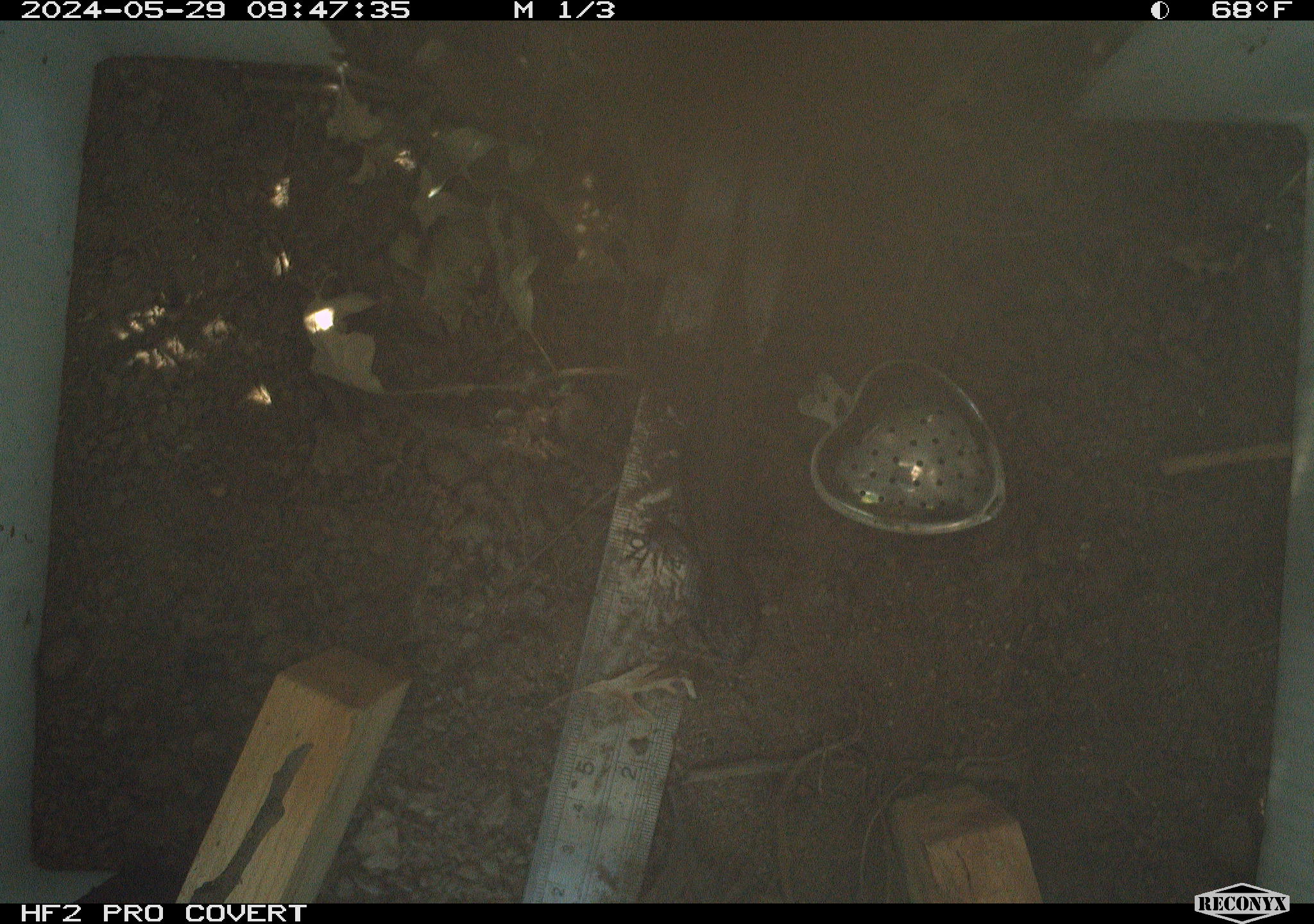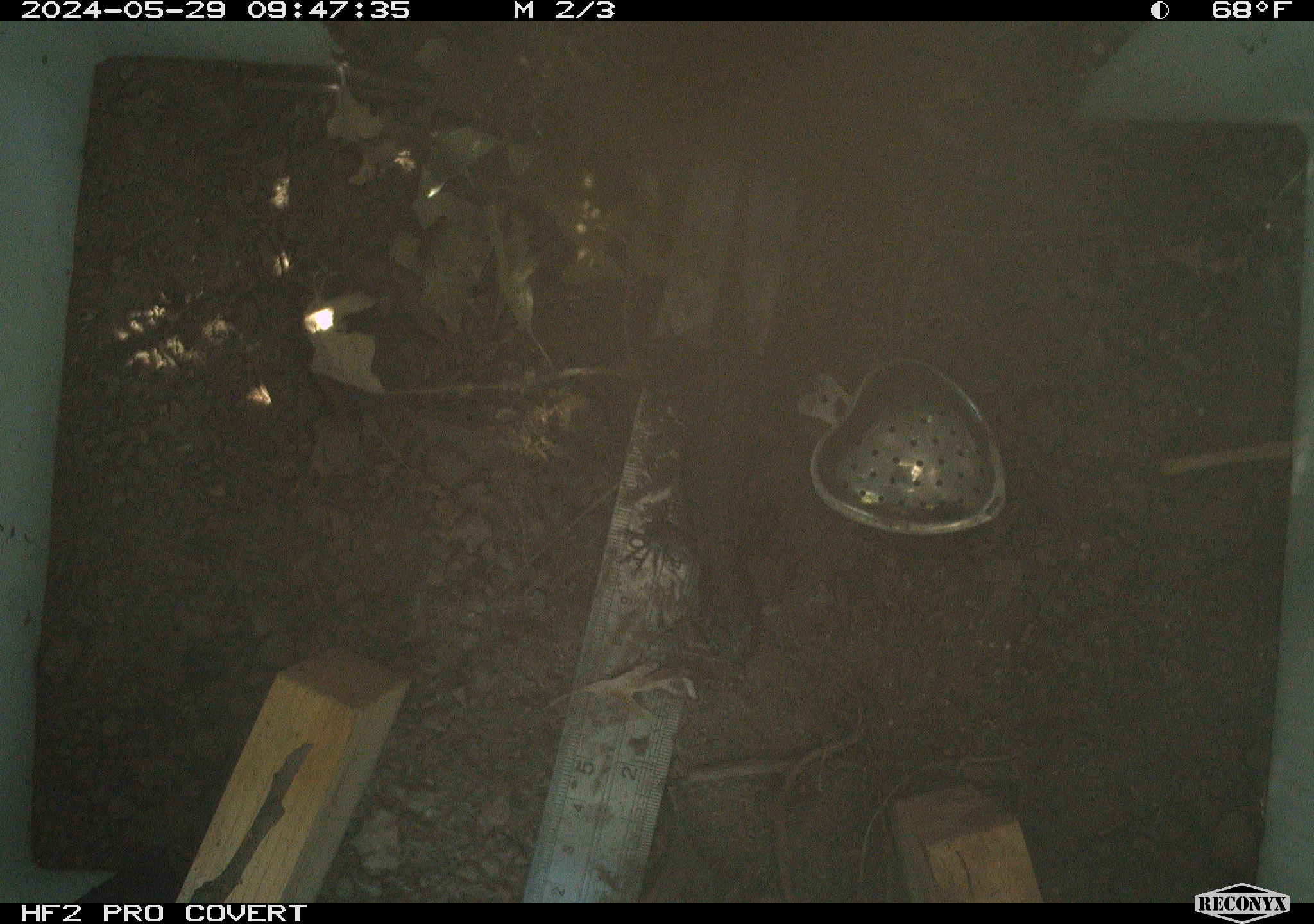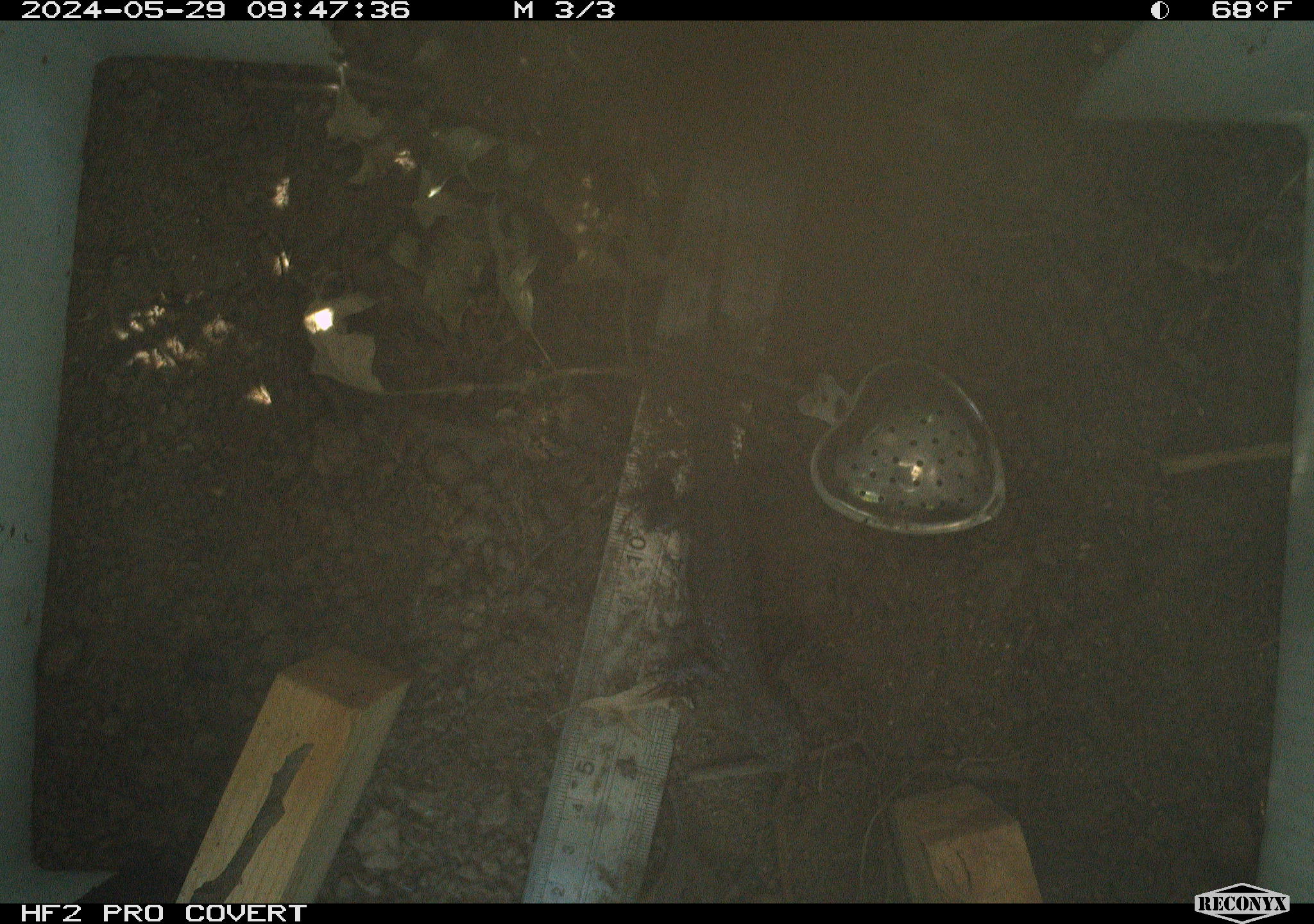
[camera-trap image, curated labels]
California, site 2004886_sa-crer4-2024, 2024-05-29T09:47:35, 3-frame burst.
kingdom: Animalia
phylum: Chordata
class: Reptilia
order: Squamata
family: Phrynosomatidae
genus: Sceloporus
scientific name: Sceloporus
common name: spiny lizards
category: sceloporus species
Sceloporus species (spiny lizards) (Sceloporus).